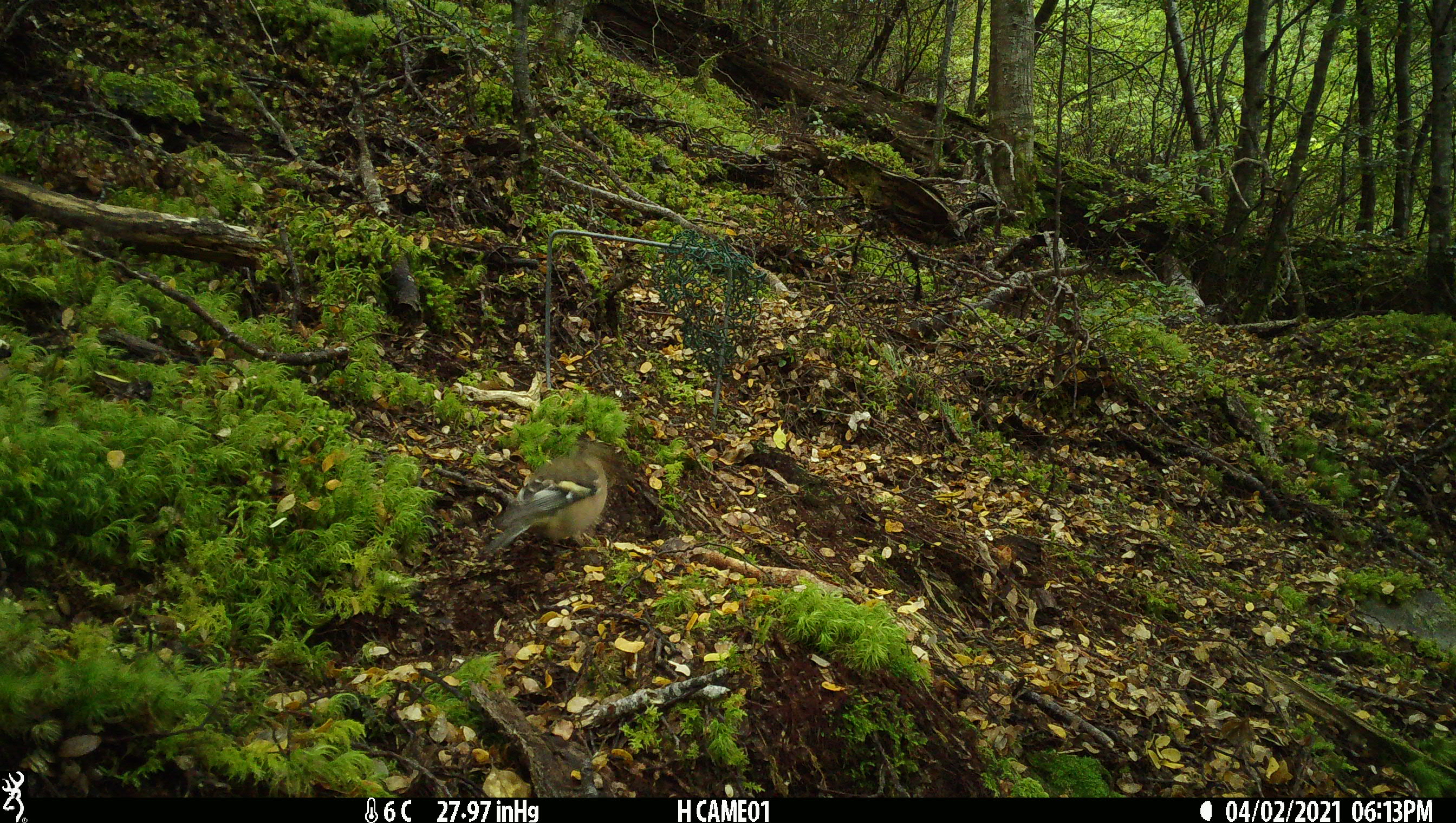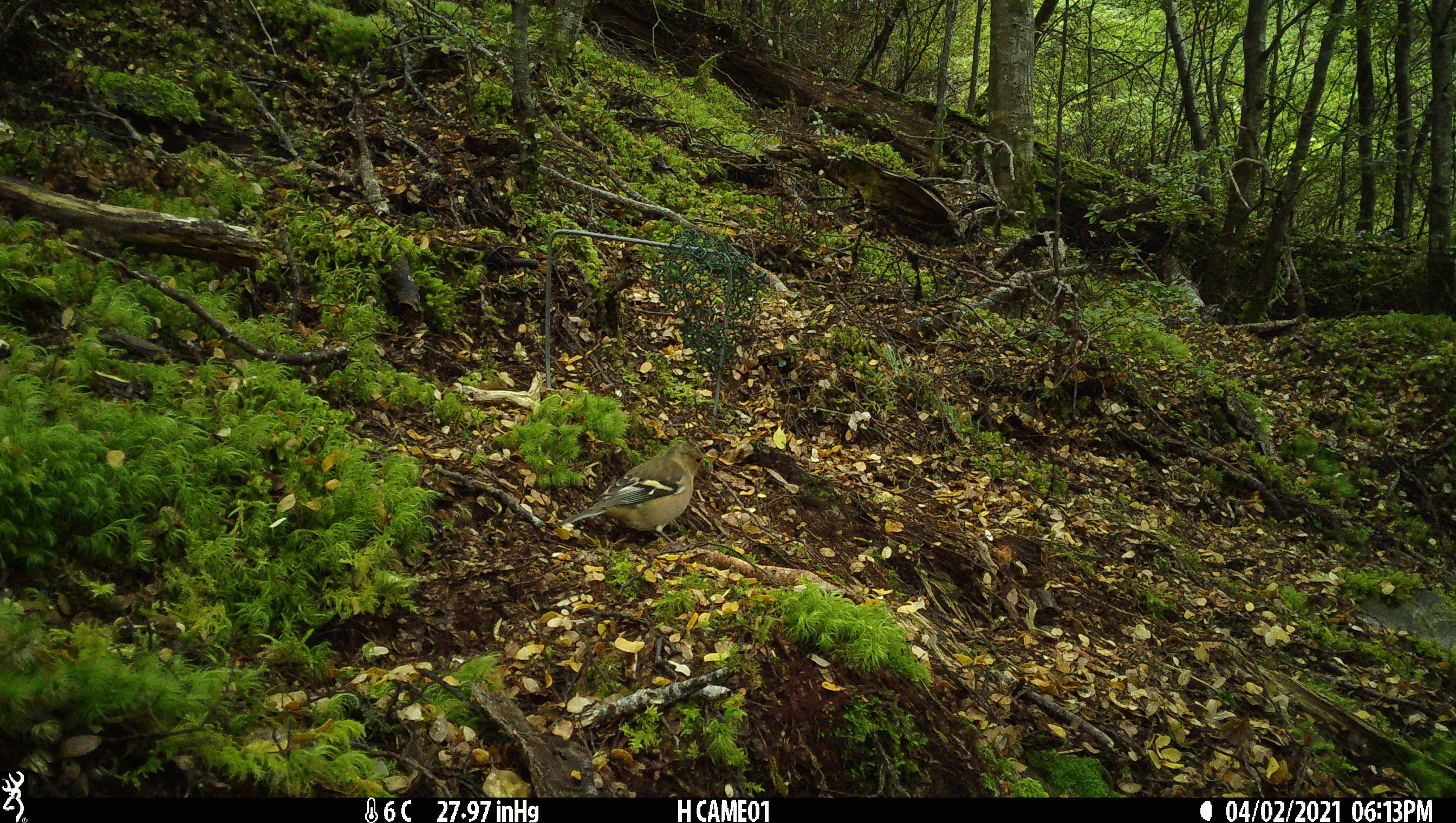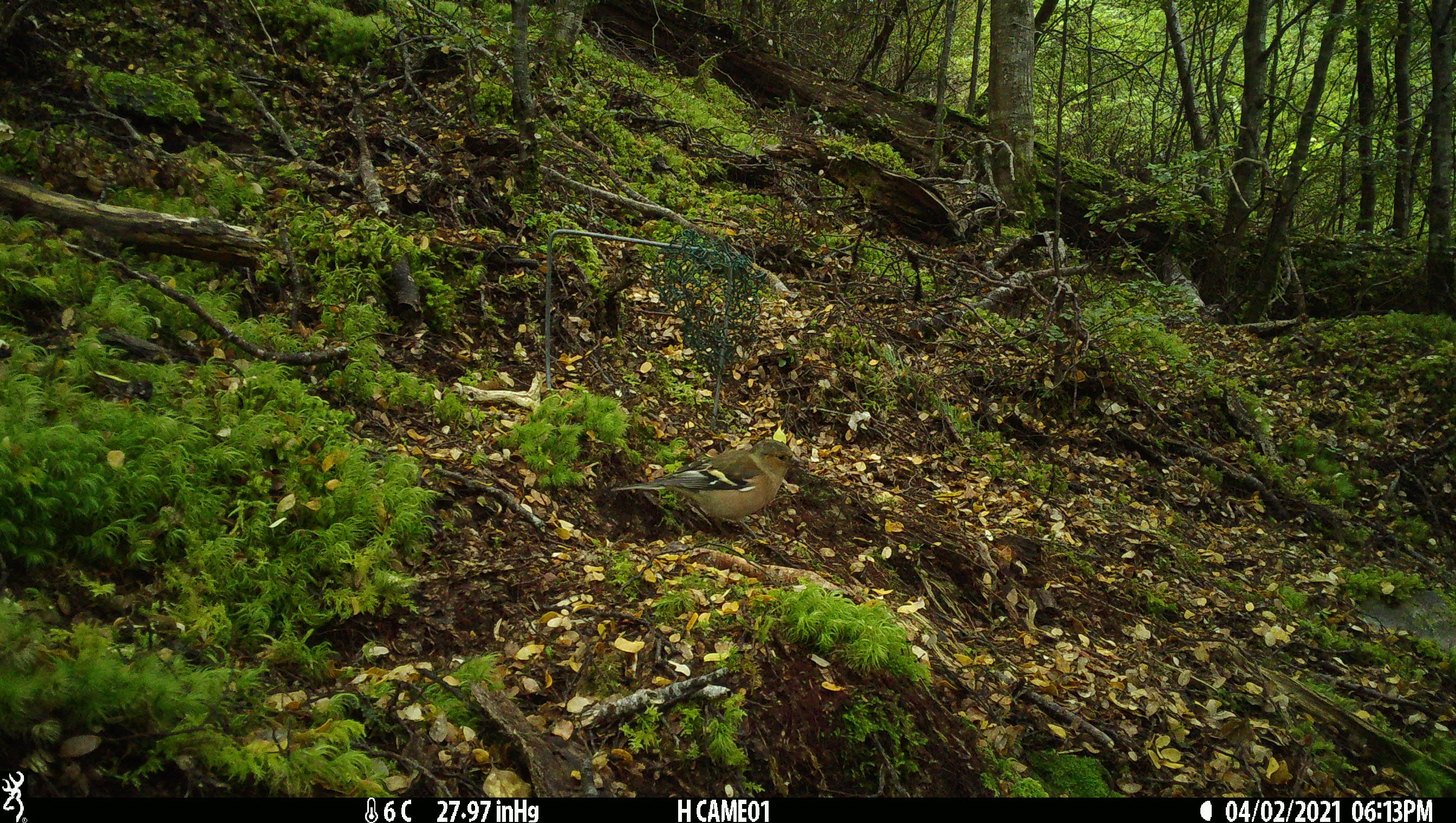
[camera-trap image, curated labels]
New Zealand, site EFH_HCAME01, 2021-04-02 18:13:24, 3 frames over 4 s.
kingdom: Animalia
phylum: Chordata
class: Aves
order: Passeriformes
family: Fringillidae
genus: Fringilla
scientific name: Fringilla coelebs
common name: common chaffinch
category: chaffinch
Chaffinch (common chaffinch) (Fringilla coelebs).